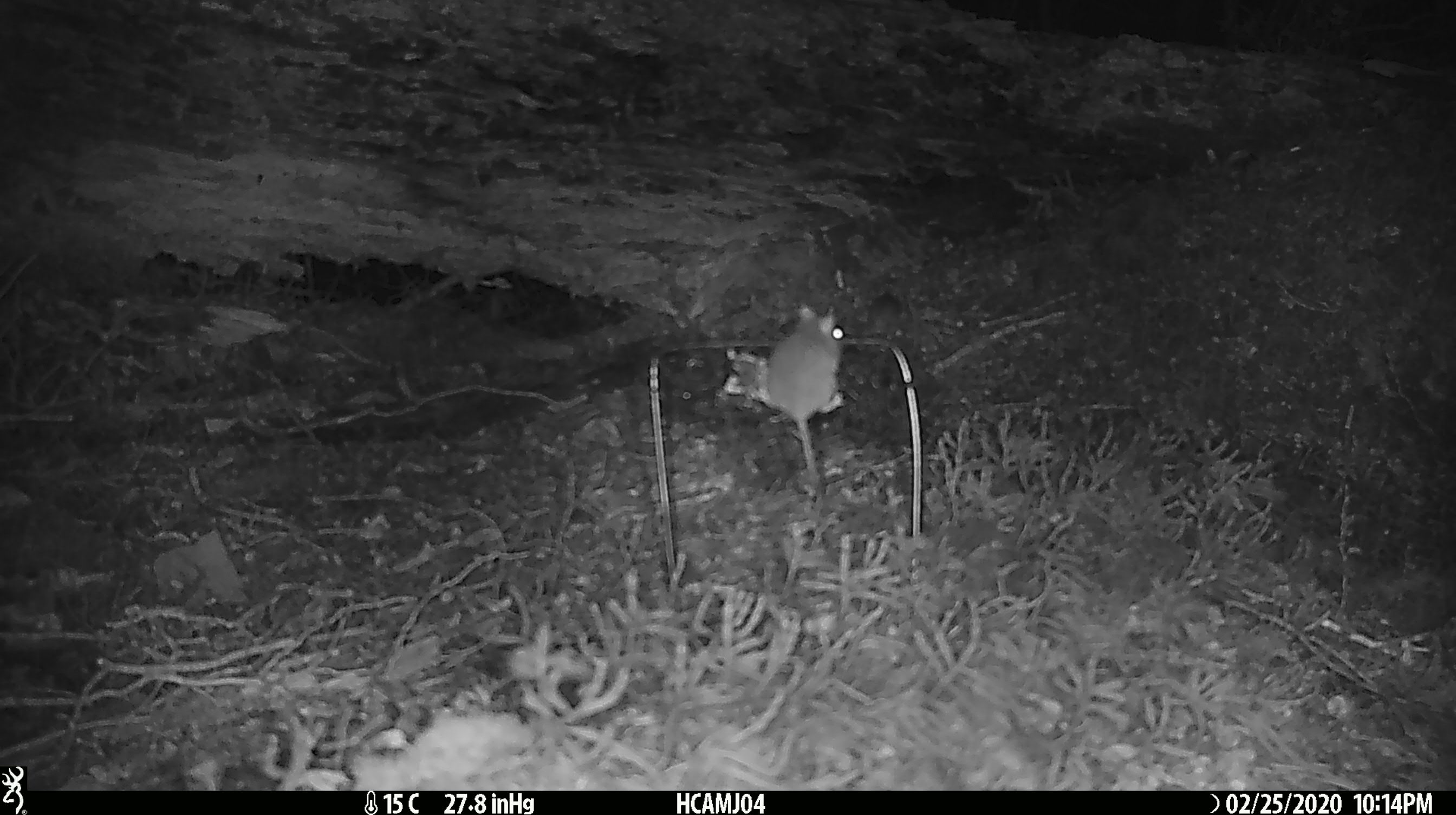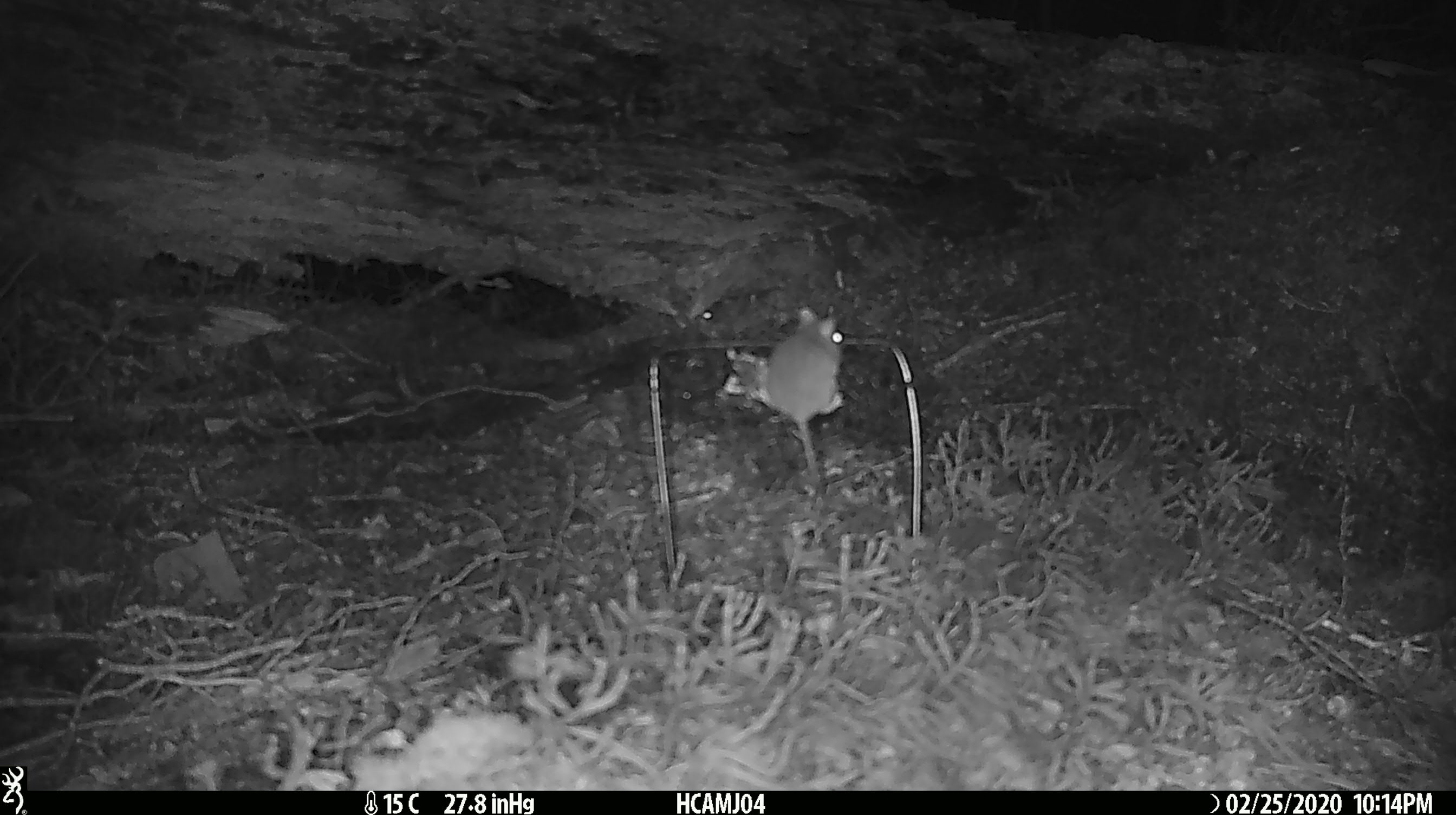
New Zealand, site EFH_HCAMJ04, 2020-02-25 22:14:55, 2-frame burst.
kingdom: Animalia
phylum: Chordata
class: Mammalia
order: Rodentia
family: Muridae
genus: Mus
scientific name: Mus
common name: mouse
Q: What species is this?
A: Mouse (Mus).